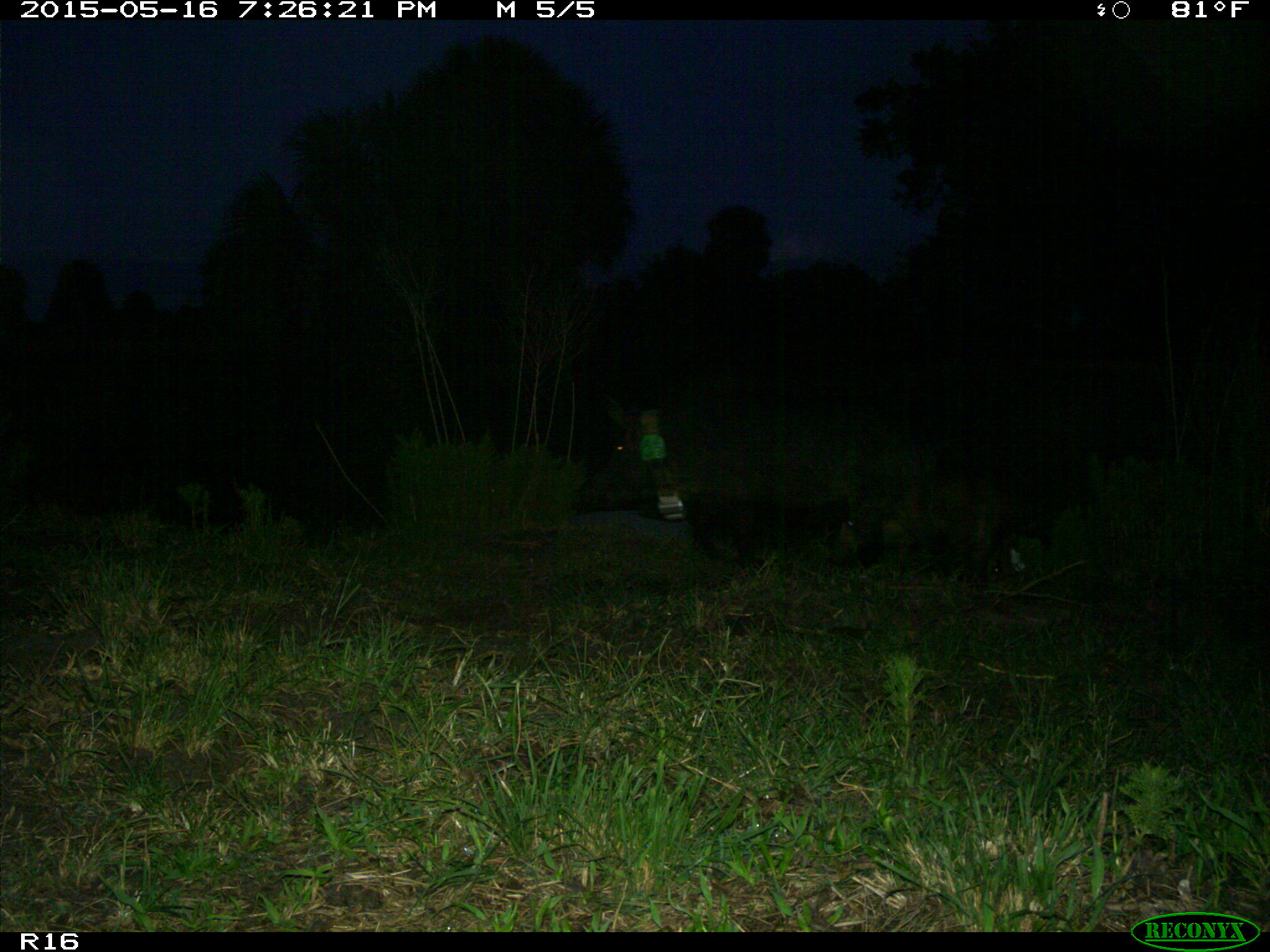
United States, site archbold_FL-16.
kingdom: Animalia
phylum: Chordata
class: Mammalia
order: Artiodactyla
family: Suidae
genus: Sus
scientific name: Sus scrofa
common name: wild boar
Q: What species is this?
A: Sus scrofa (wild boar).